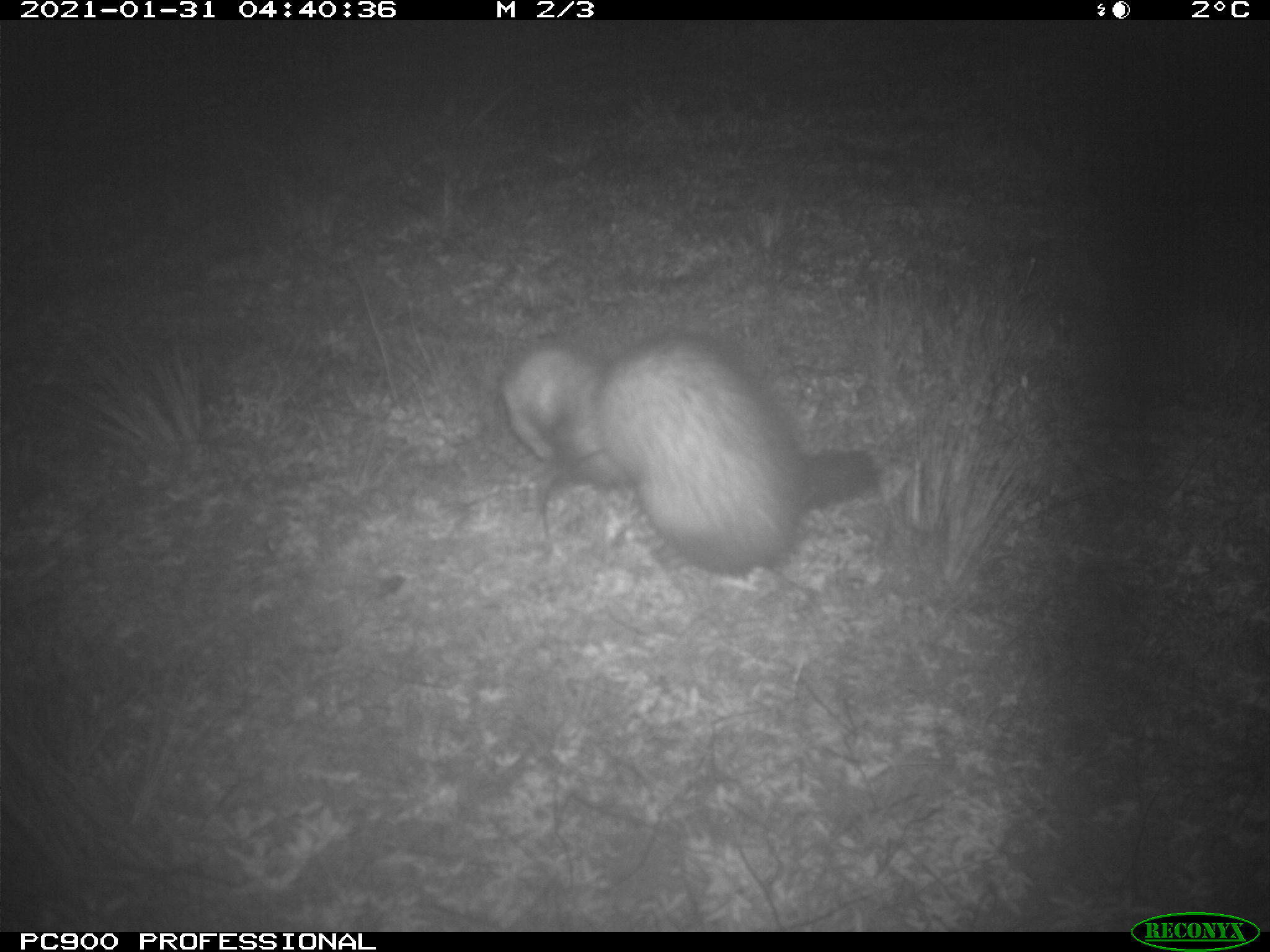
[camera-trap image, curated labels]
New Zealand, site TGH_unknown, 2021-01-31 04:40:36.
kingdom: Animalia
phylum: Chordata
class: Mammalia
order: Carnivora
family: Mustelidae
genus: Mustela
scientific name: Mustela furo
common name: ferret